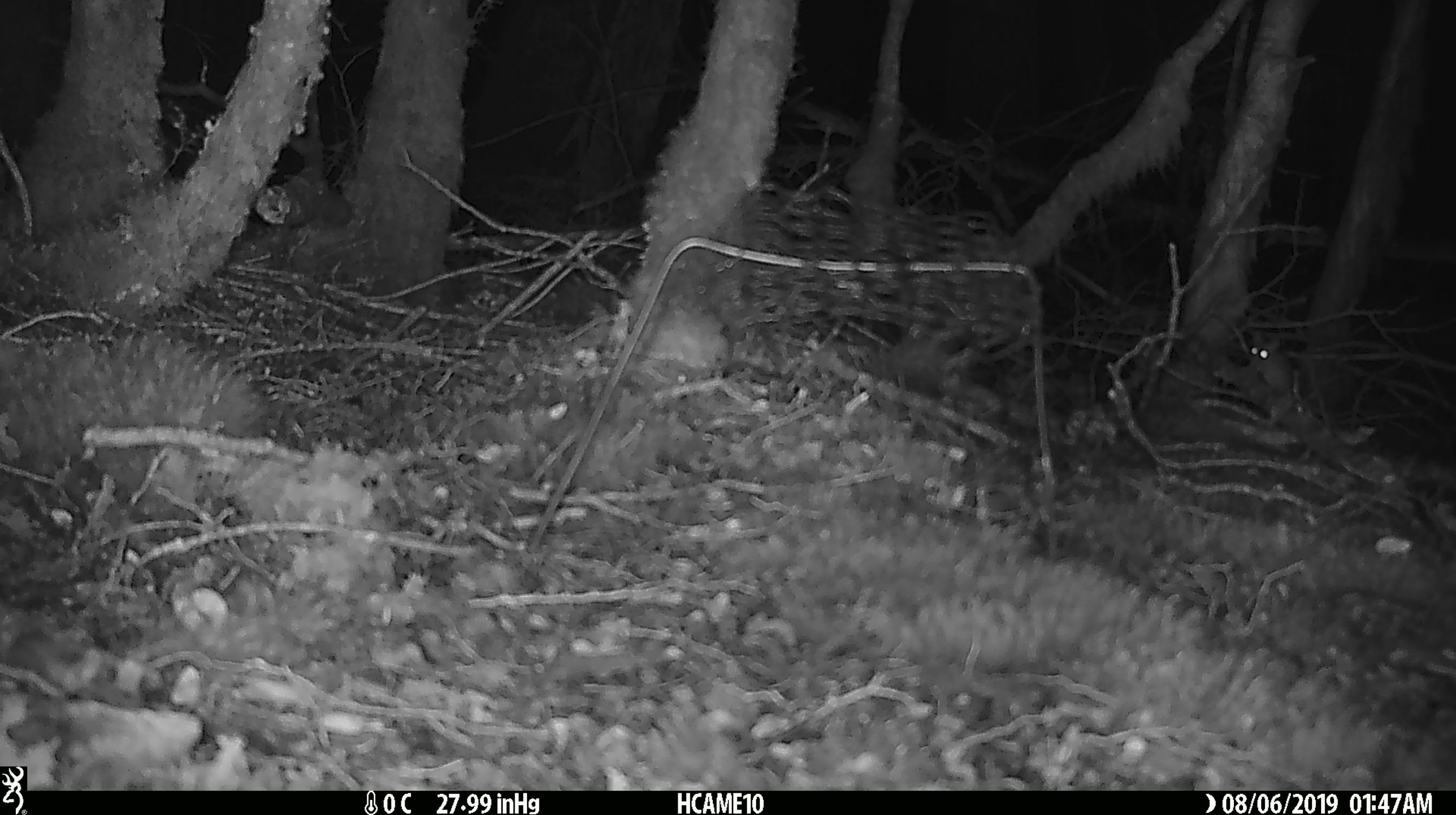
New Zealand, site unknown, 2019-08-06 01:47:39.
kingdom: Animalia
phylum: Chordata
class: Mammalia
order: Rodentia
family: Muridae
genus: Mus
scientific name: Mus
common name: mouse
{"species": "mouse (Mus)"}